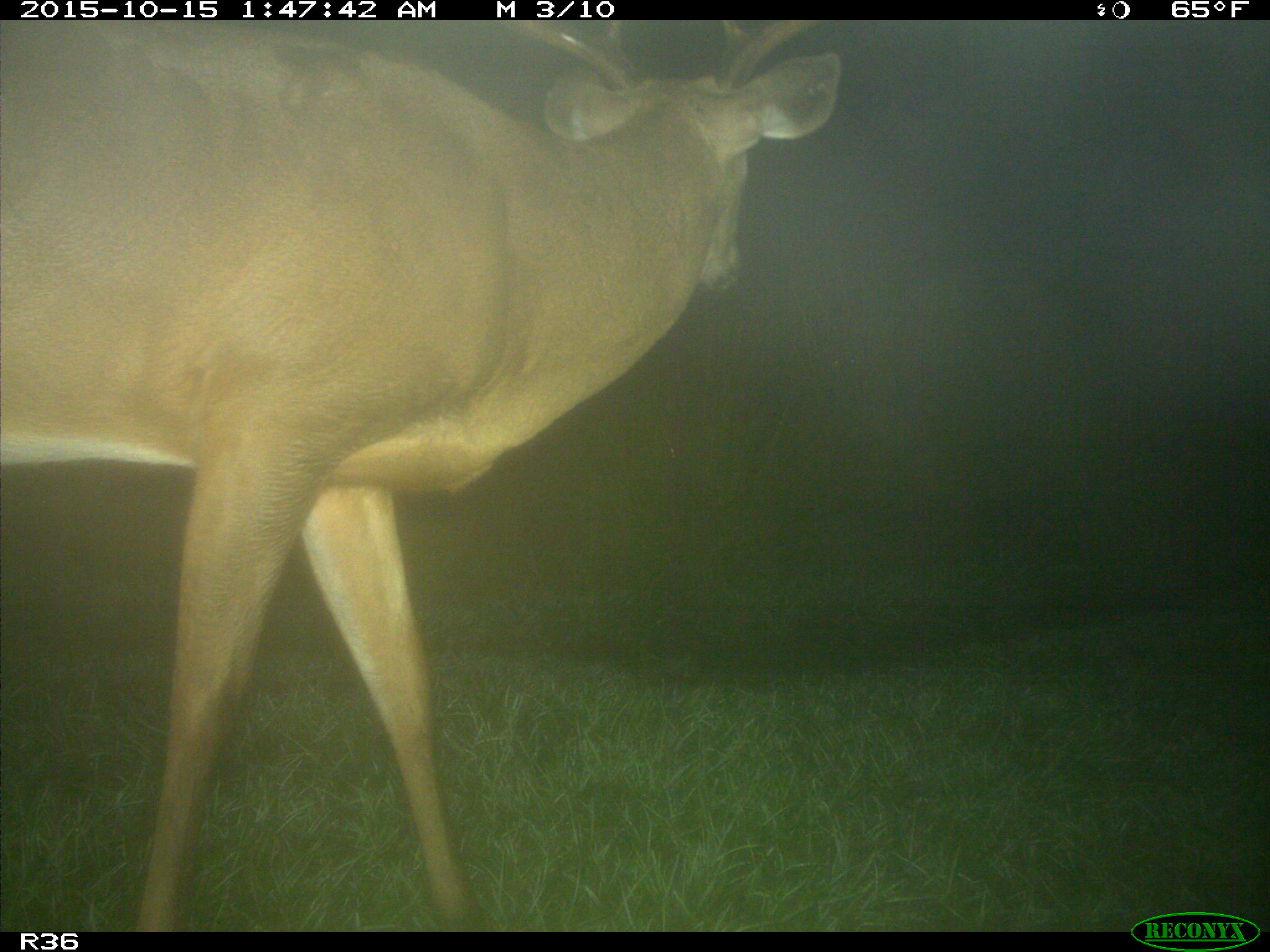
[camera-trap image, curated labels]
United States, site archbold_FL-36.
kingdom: Animalia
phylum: Chordata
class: Mammalia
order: Artiodactyla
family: Cervidae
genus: Odocoileus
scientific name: Odocoileus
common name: deer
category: unidentified deer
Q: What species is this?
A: Unidentified deer (deer) (Odocoileus).